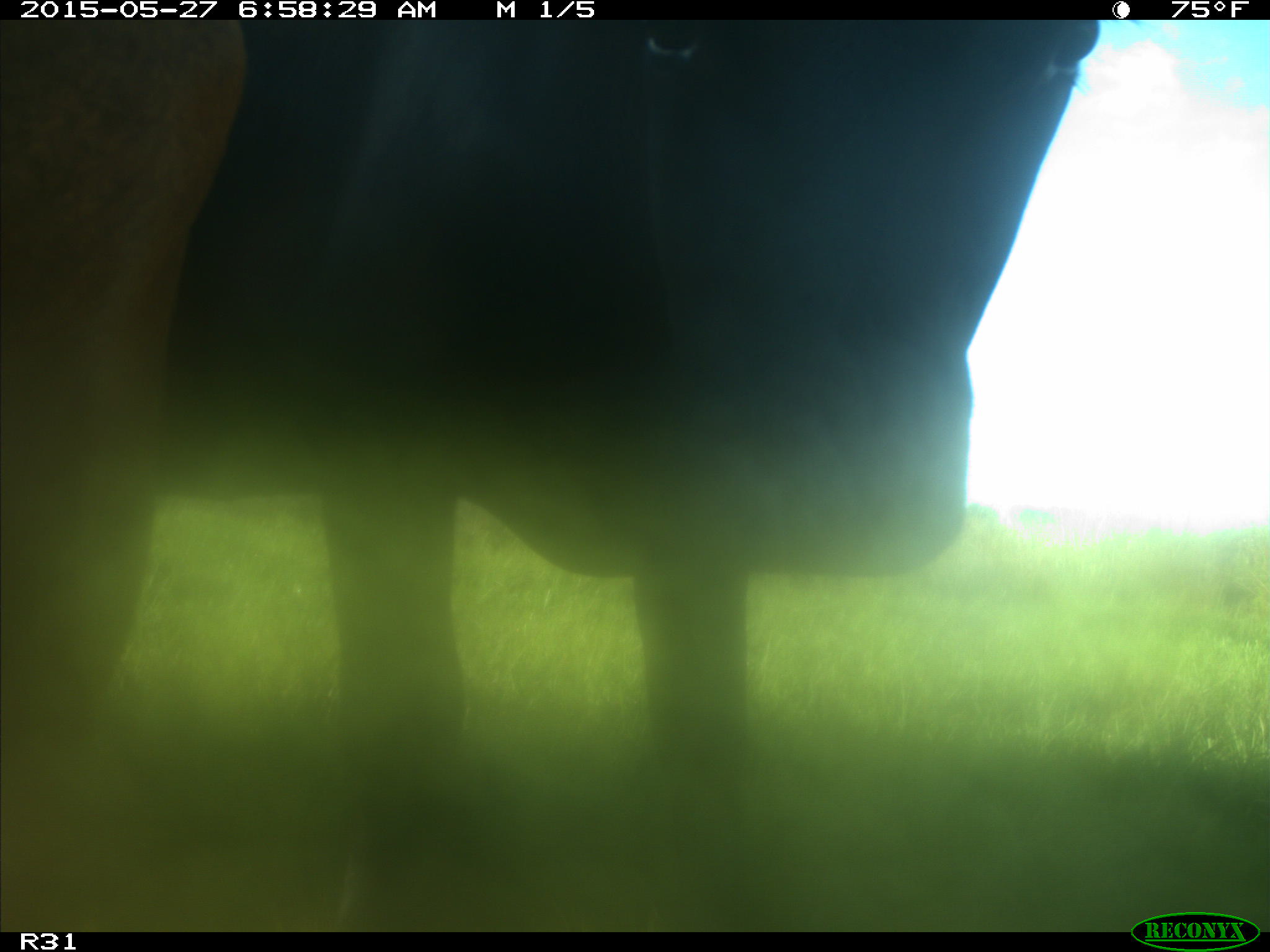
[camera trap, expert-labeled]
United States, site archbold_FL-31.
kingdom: Animalia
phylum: Chordata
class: Mammalia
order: Artiodactyla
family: Bovidae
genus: Bos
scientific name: Bos taurus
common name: domestic cow